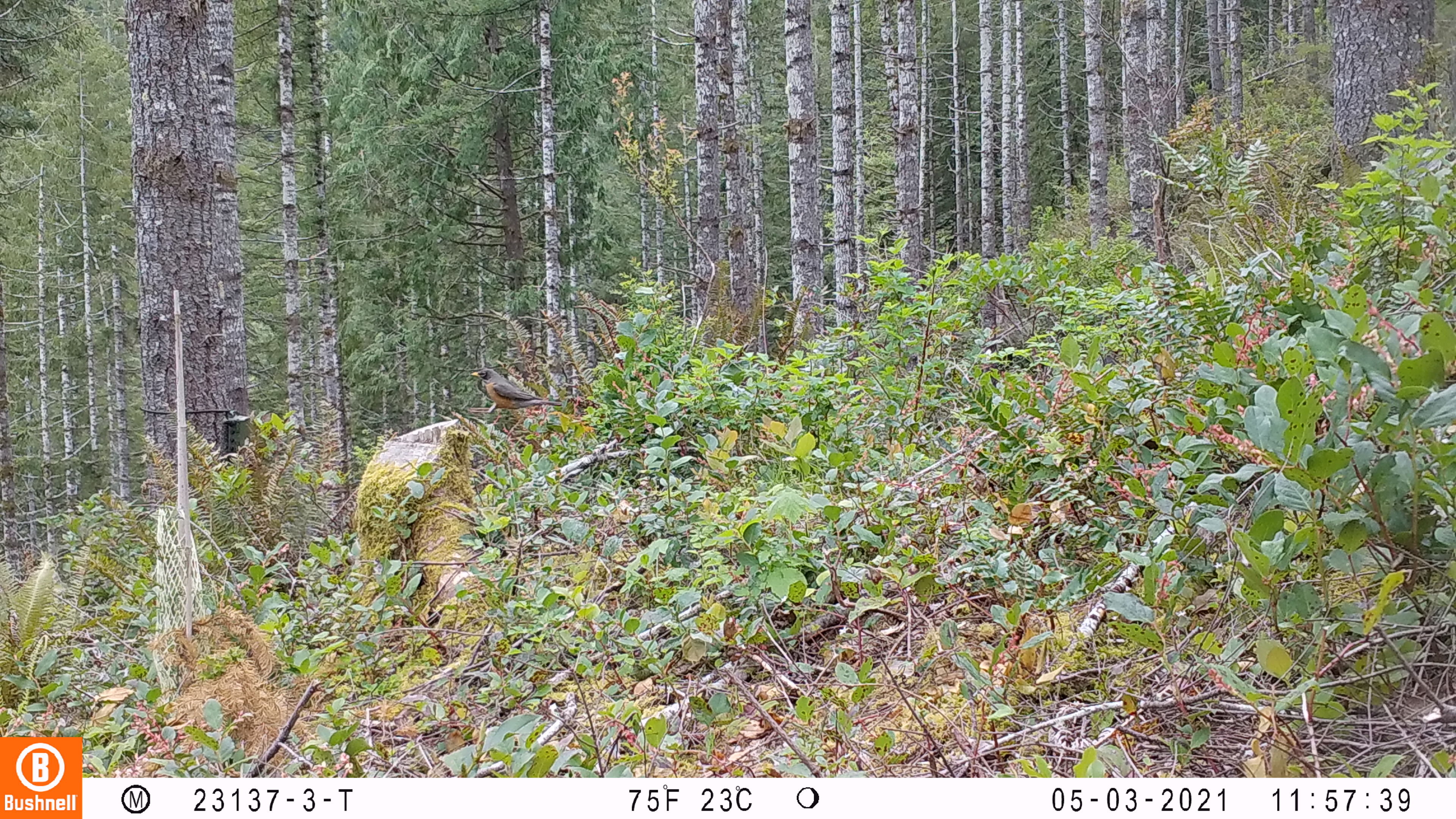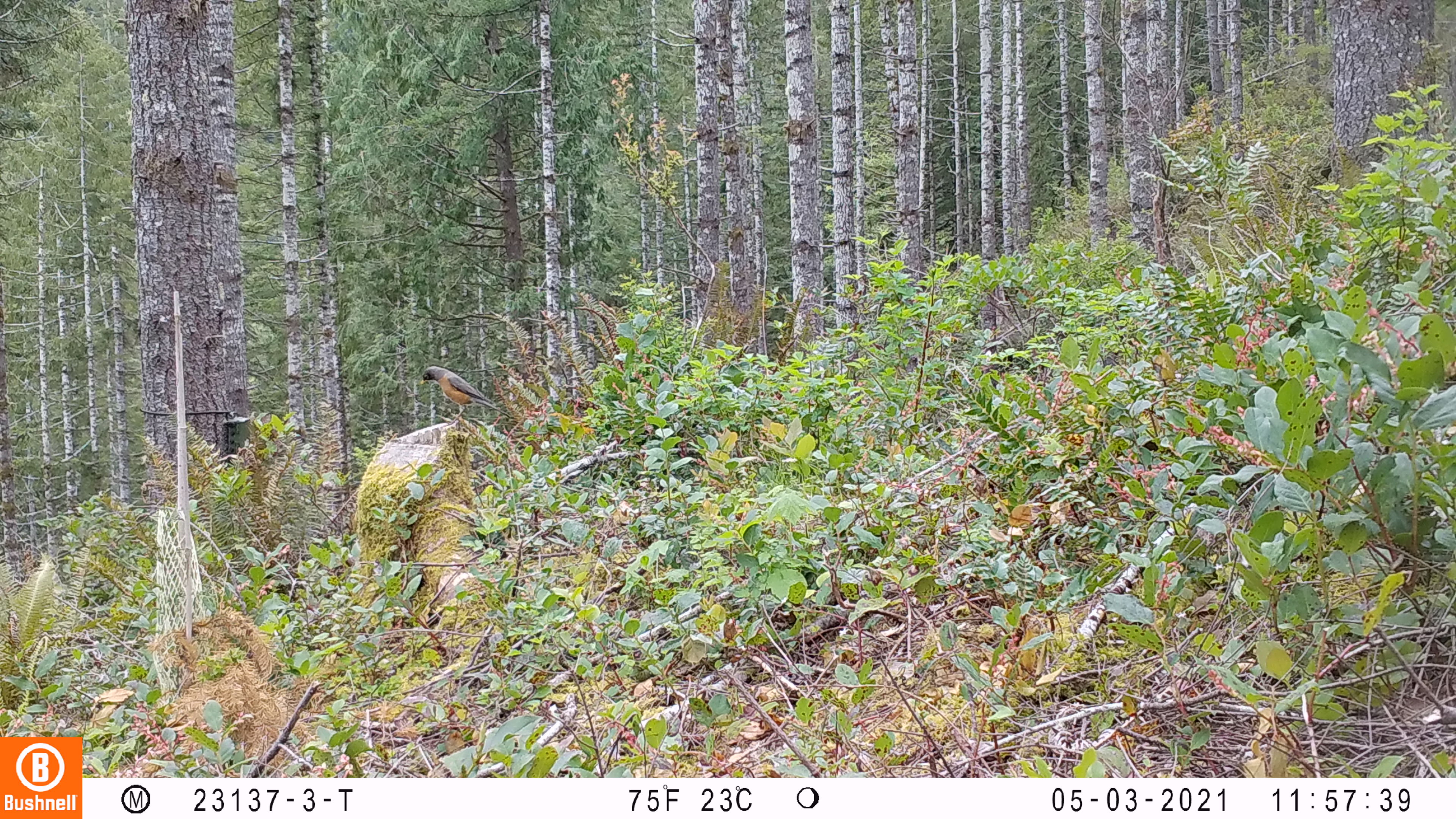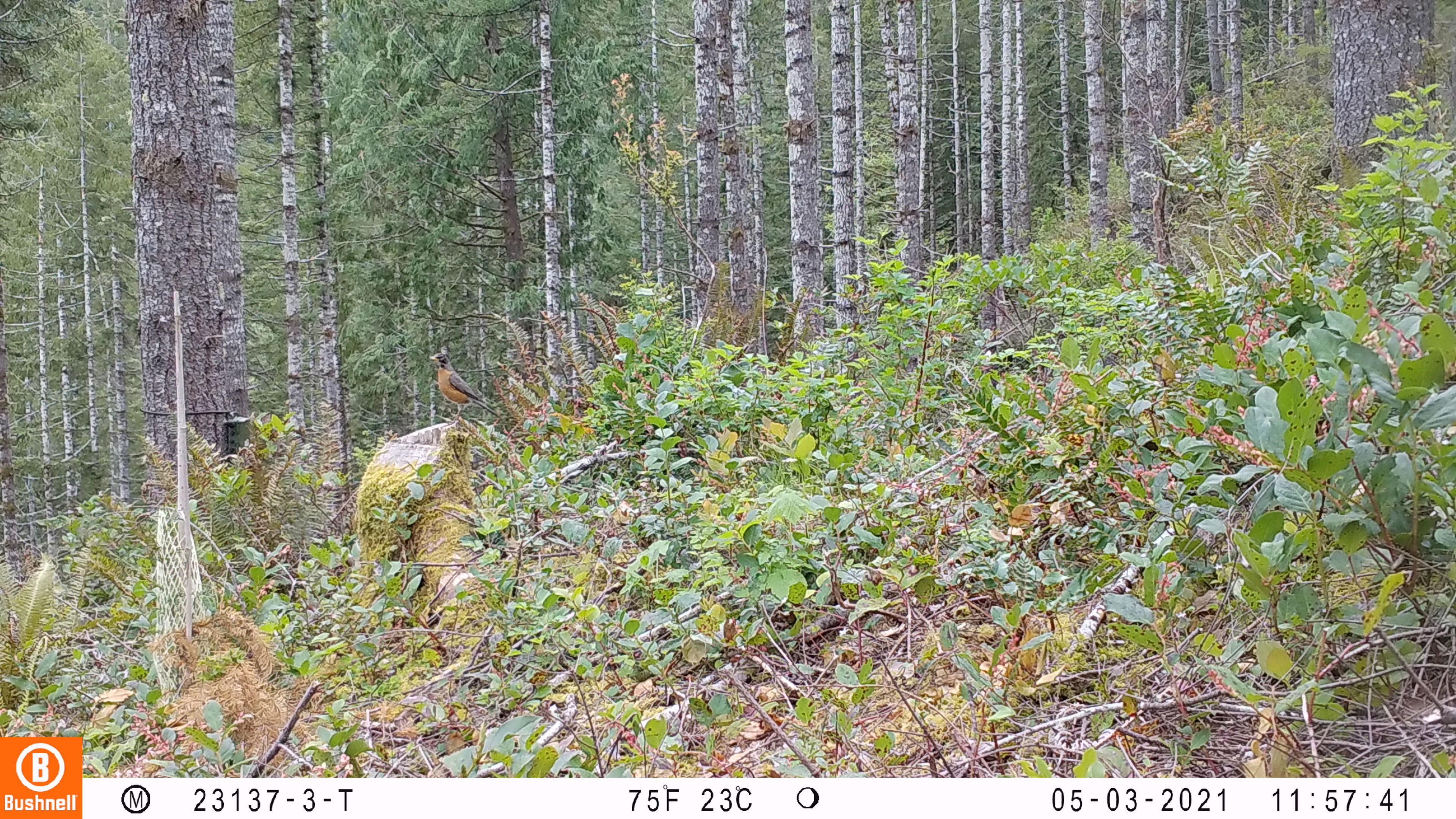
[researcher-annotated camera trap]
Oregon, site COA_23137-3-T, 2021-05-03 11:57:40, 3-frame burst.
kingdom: Animalia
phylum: Chordata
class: Aves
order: Passeriformes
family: Turdidae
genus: Turdus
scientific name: Turdus migratorius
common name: american robin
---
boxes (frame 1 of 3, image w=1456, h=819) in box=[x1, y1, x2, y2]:
american robin: box=[471, 364, 564, 418]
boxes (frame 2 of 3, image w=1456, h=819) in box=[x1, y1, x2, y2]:
american robin: box=[416, 362, 519, 425]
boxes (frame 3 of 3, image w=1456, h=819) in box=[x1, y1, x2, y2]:
american robin: box=[427, 351, 506, 426]